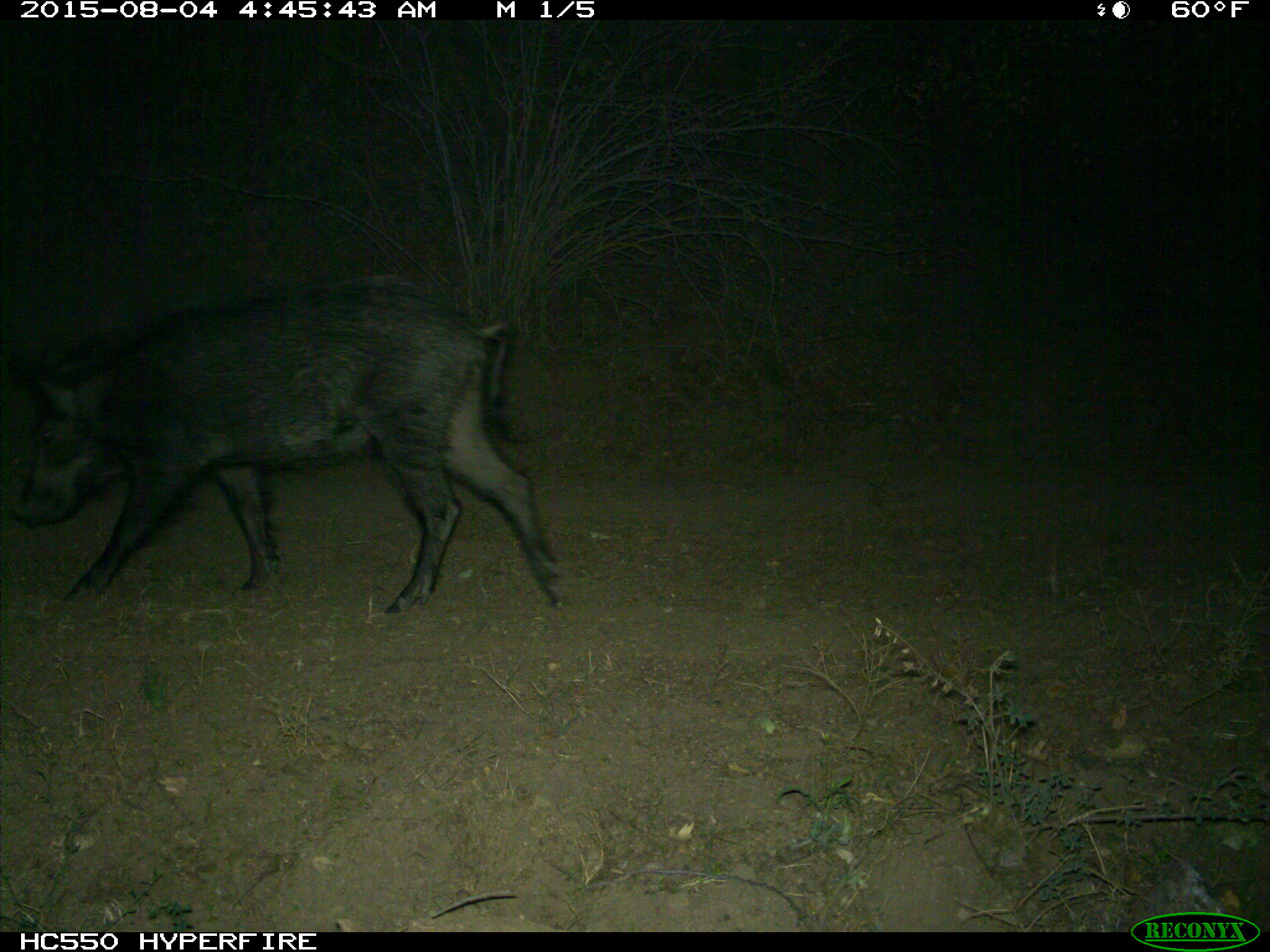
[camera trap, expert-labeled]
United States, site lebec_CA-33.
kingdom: Animalia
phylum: Chordata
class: Mammalia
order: Artiodactyla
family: Suidae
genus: Sus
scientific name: Sus scrofa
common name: wild boar